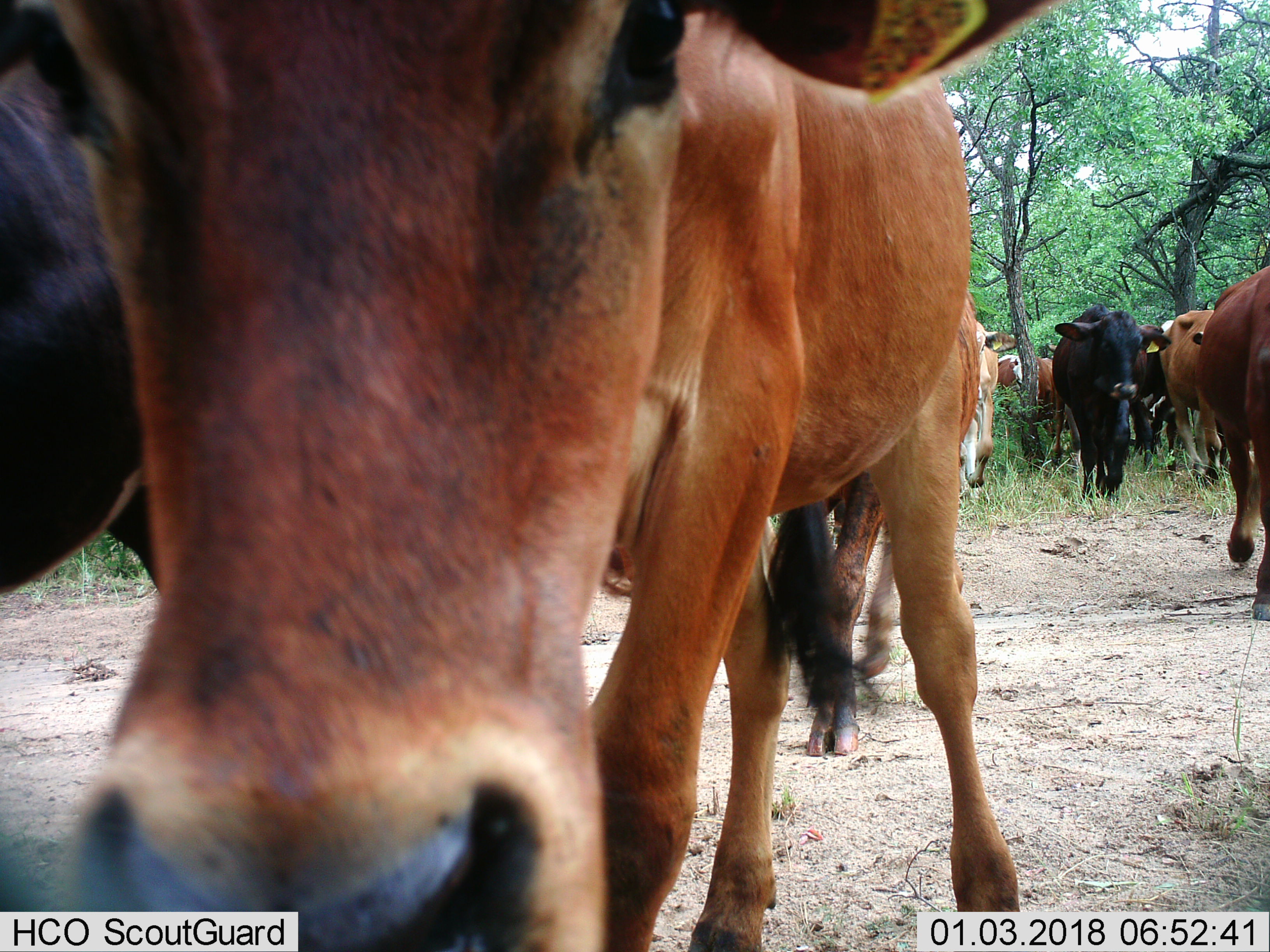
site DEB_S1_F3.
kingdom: Animalia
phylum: Chordata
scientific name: Vertebrata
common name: domestic animal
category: domesticanimal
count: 11-50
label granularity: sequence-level